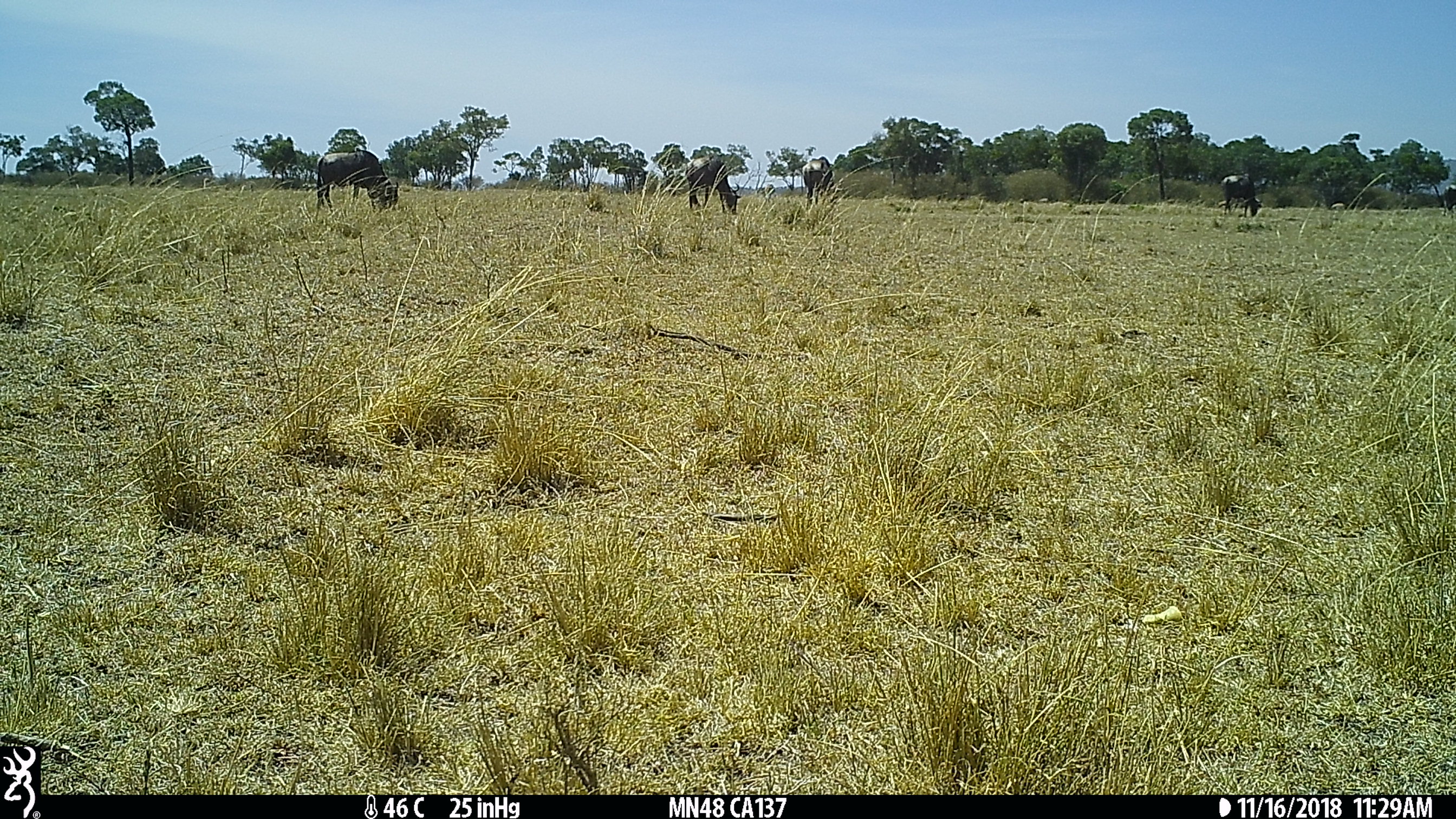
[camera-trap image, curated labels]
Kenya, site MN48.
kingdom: Animalia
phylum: Chordata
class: Mammalia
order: Artiodactyla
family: Bovidae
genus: Connochaetes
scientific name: Connochaetes taurinus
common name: blue wildebeest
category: wildebeest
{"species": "wildebeest (blue wildebeest) (Connochaetes taurinus)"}